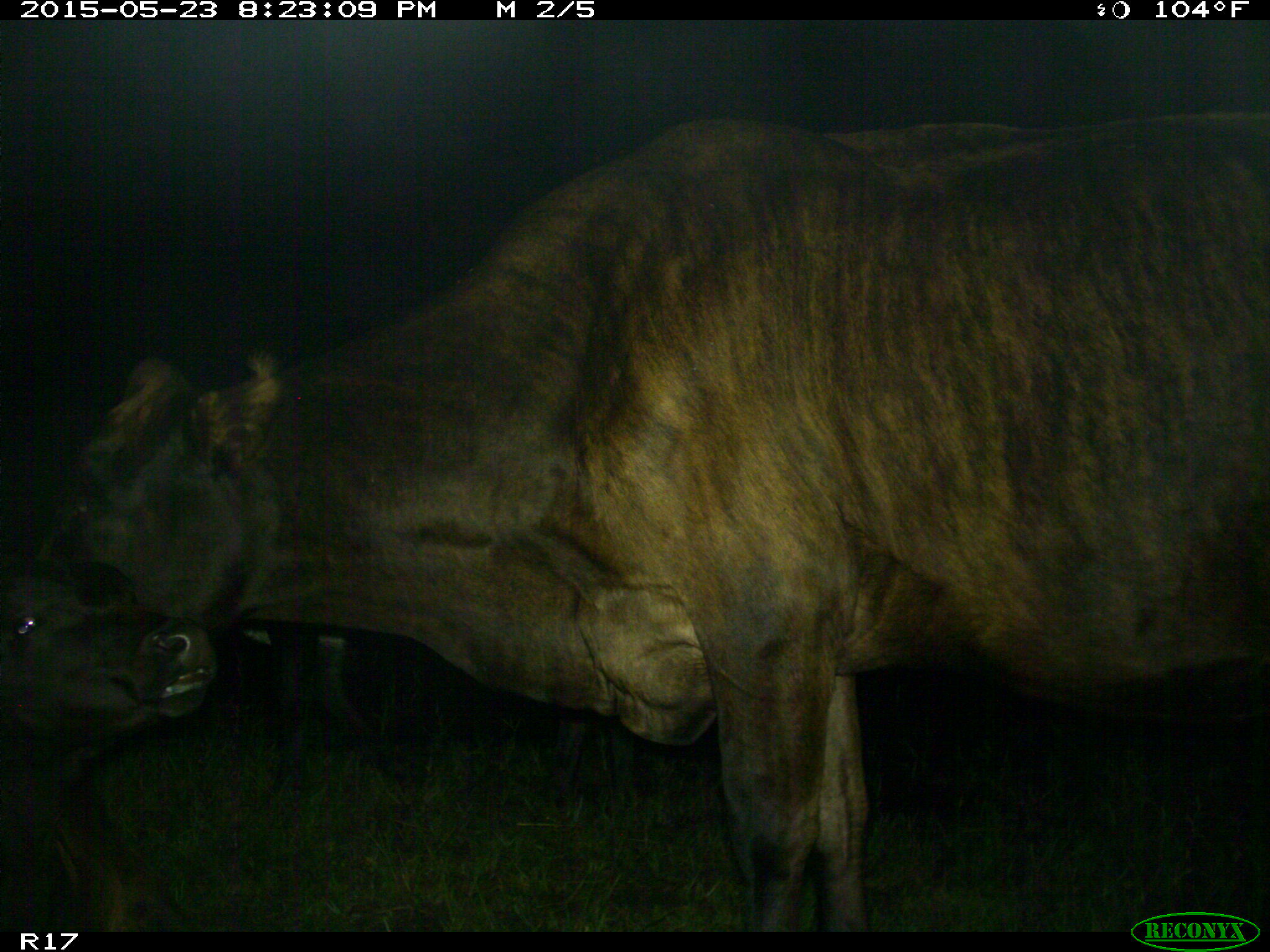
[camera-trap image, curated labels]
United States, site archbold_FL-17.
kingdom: Animalia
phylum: Chordata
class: Mammalia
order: Artiodactyla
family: Bovidae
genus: Bos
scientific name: Bos taurus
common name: domestic cow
Bos taurus (domestic cow).